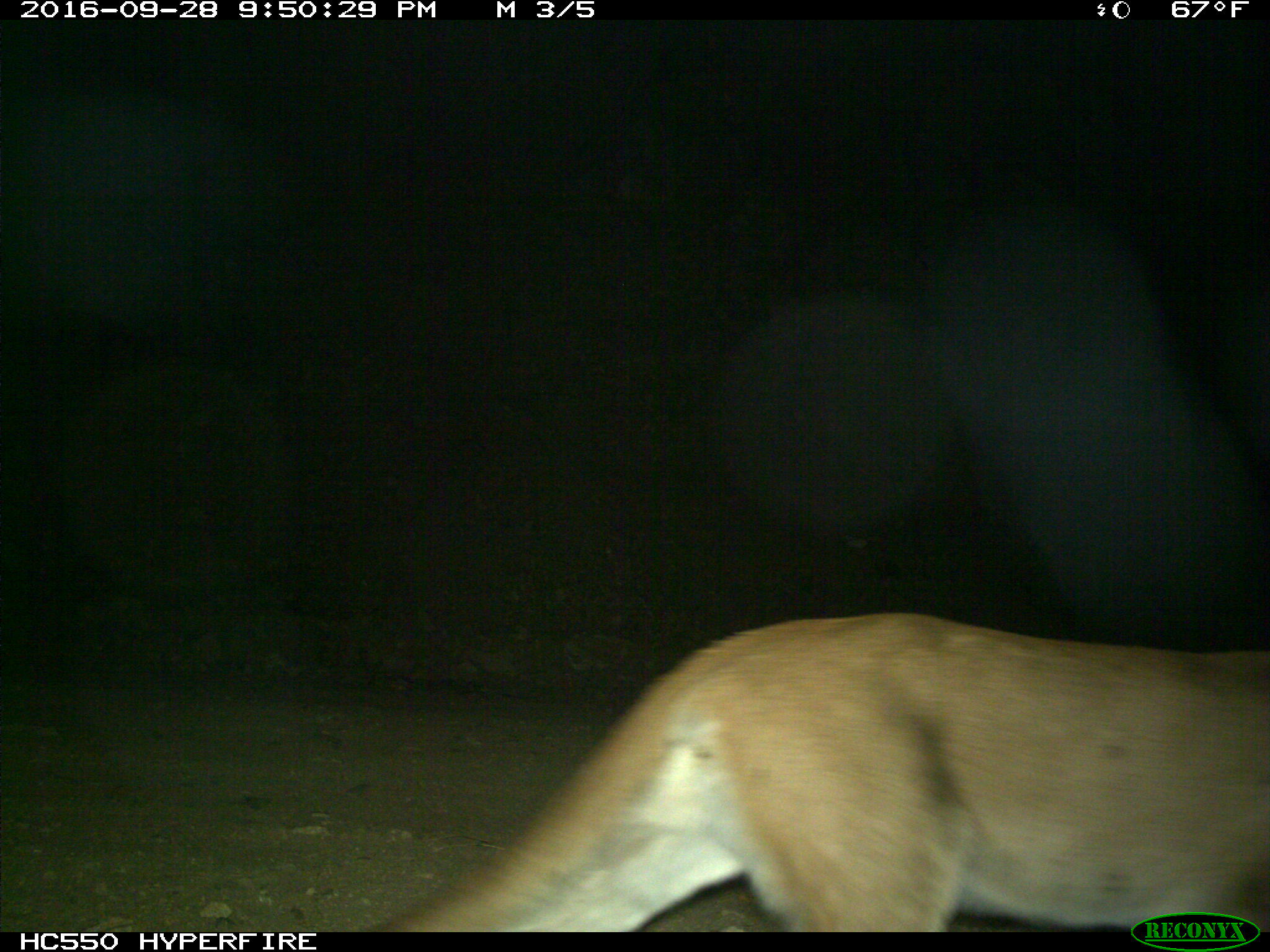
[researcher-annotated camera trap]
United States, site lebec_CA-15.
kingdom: Animalia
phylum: Chordata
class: Mammalia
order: Carnivora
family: Felidae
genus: Puma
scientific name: Puma concolor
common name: mountain lion